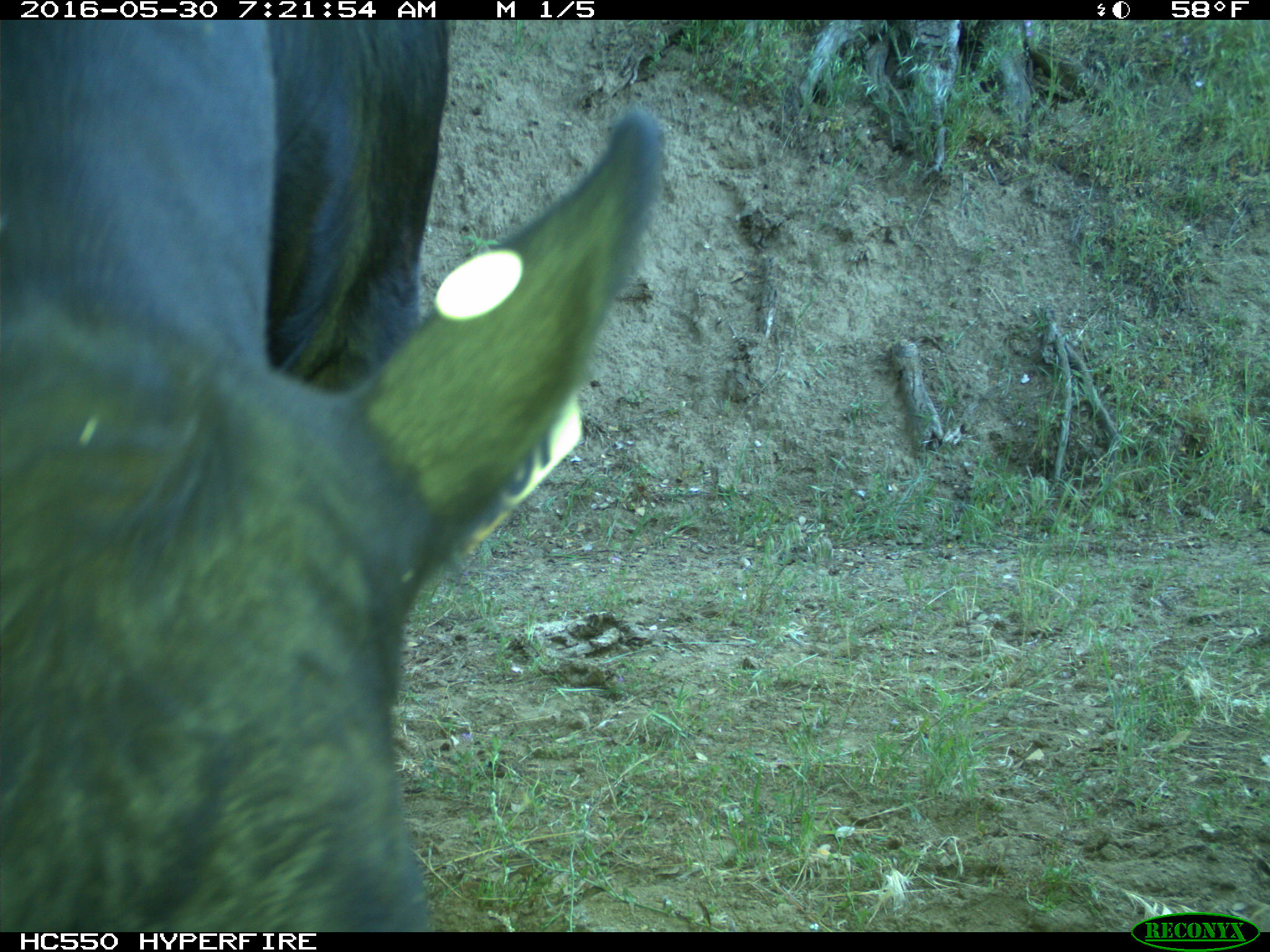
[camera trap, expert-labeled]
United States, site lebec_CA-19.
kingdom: Animalia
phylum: Chordata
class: Mammalia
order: Artiodactyla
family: Bovidae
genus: Bos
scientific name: Bos taurus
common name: domestic cow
Bos taurus (domestic cow).